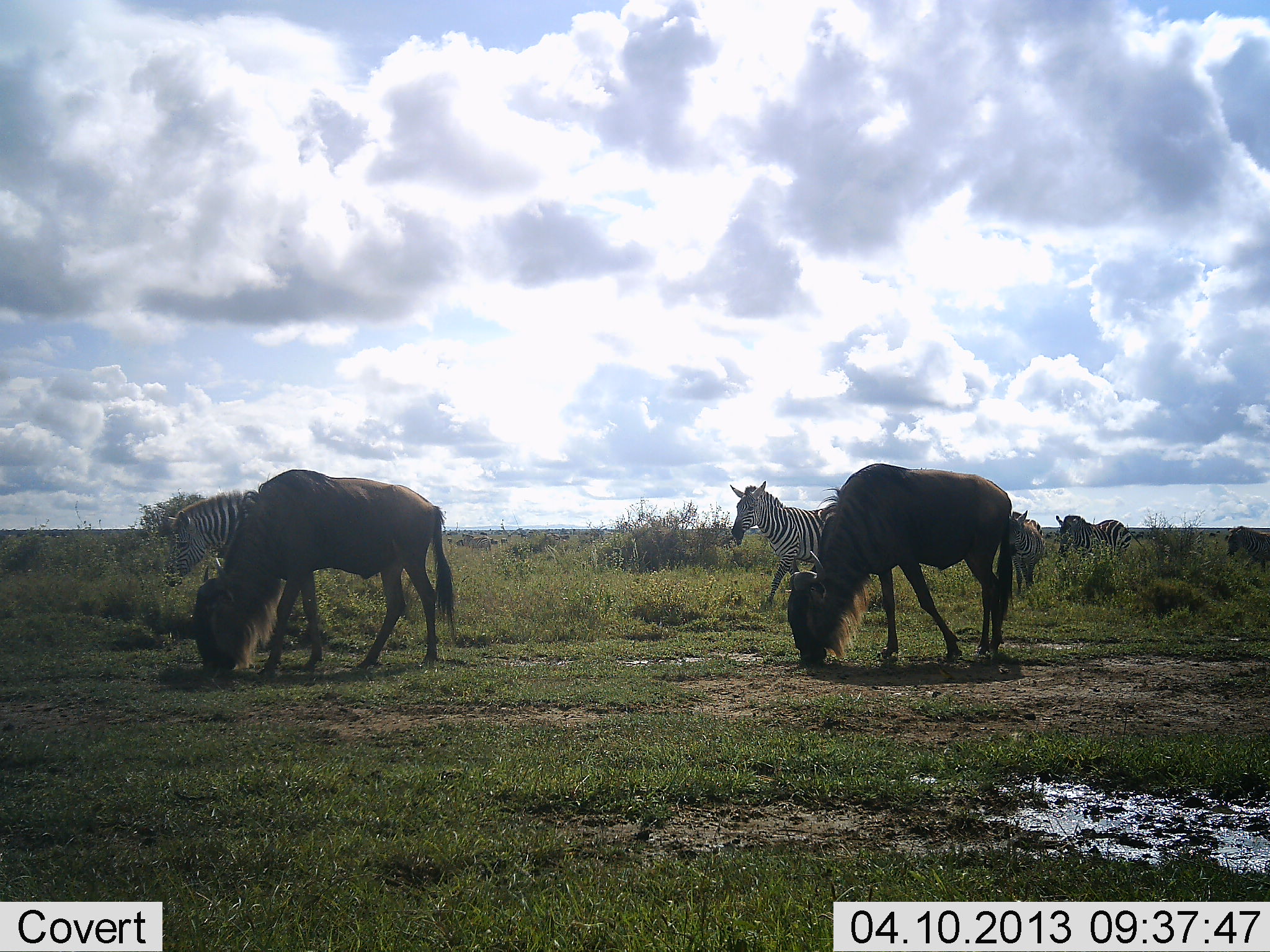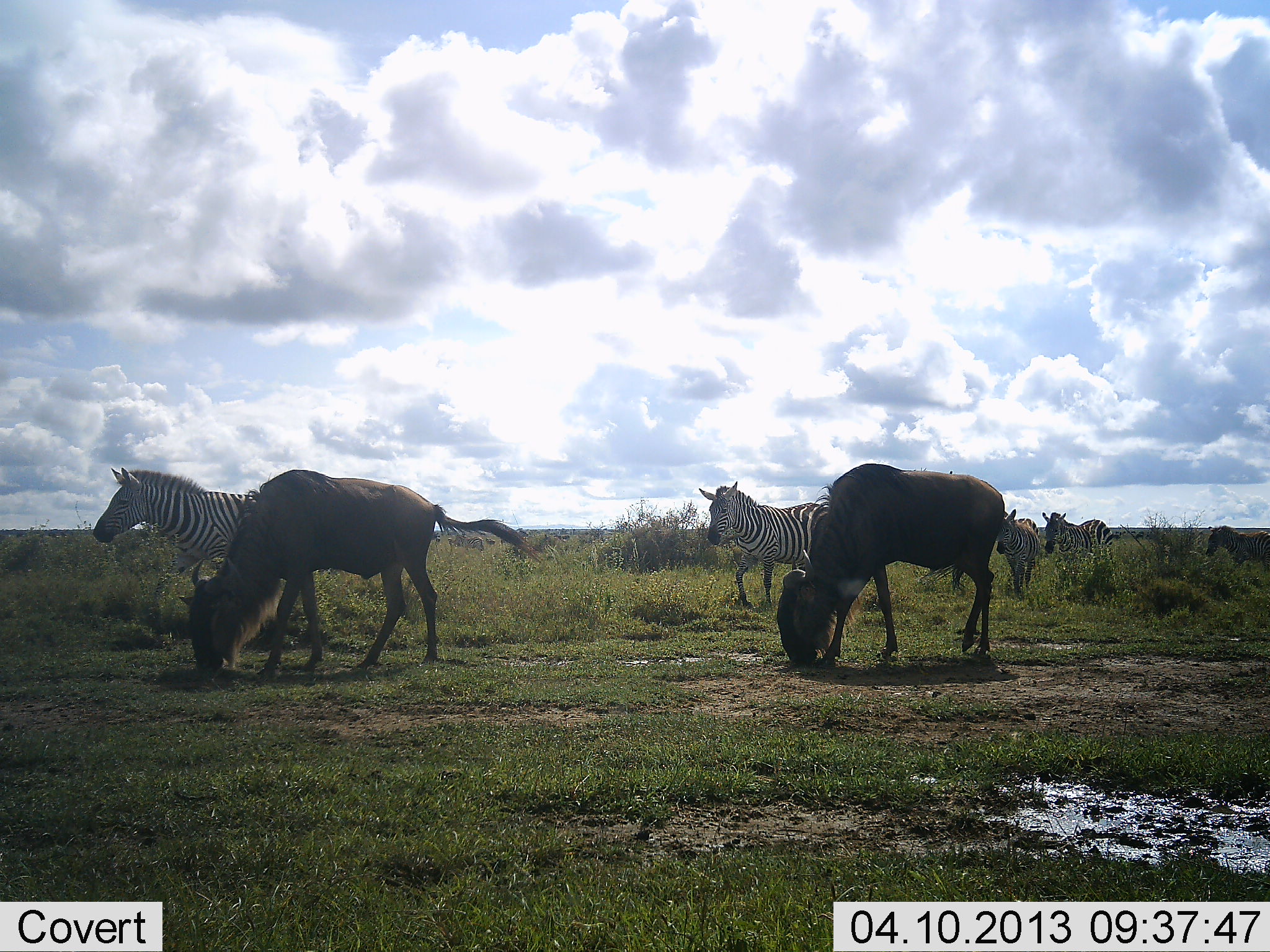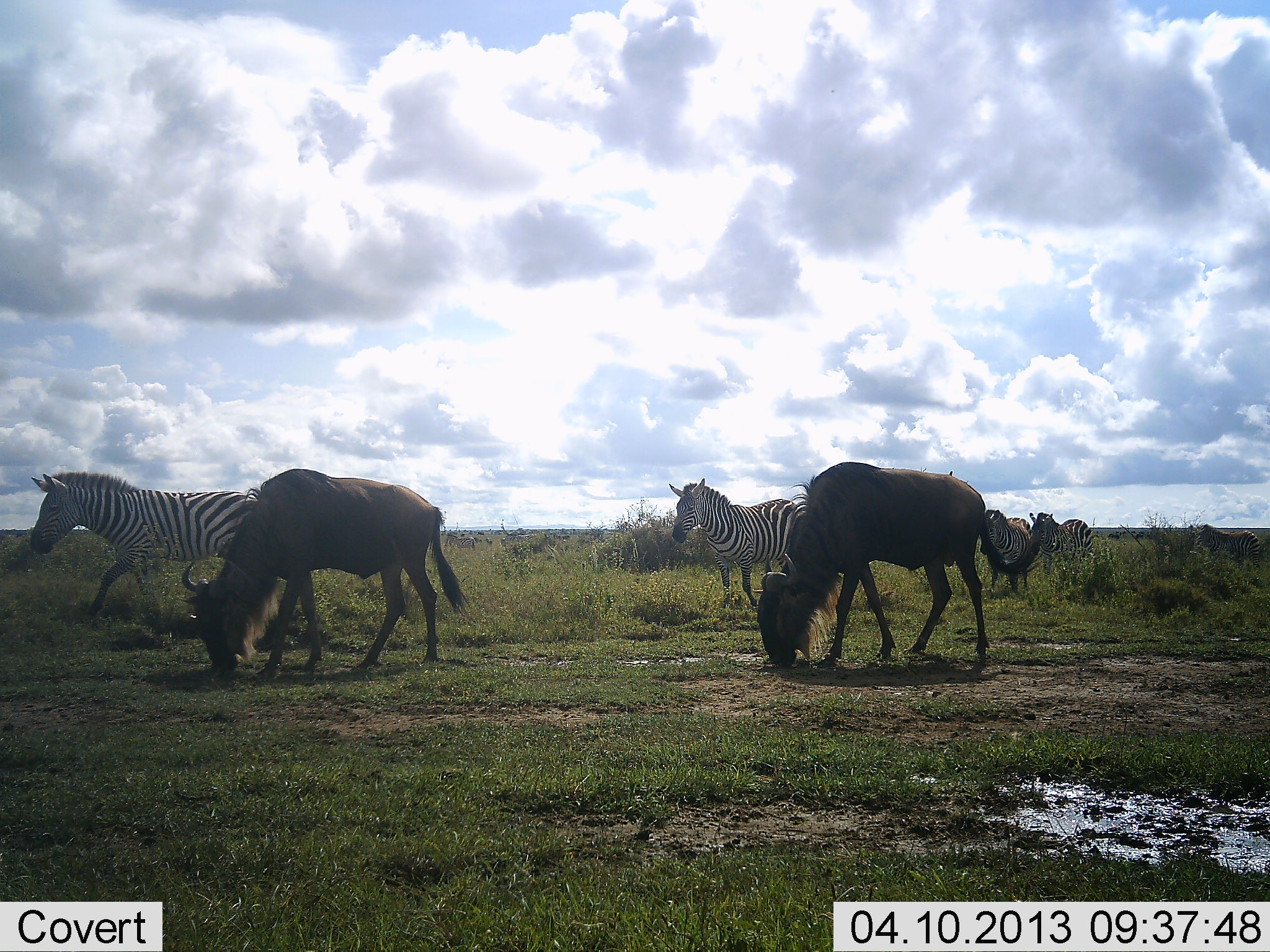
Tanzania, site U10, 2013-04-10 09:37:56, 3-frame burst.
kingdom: Animalia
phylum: Chordata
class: Mammalia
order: Artiodactyla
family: Bovidae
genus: Connochaetes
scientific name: Connochaetes taurinus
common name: blue wildebeest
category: wildebeest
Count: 2.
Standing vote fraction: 11%.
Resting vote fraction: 0%.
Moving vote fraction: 0%.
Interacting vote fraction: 0%.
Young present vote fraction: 0%.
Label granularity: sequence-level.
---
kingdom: Animalia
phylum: Chordata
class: Mammalia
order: Perissodactyla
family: Equidae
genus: Equus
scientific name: Equus quagga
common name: plains zebra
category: zebra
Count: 5.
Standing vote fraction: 0%.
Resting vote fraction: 0%.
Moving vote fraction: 100%.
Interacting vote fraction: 0%.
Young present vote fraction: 11%.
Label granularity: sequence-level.